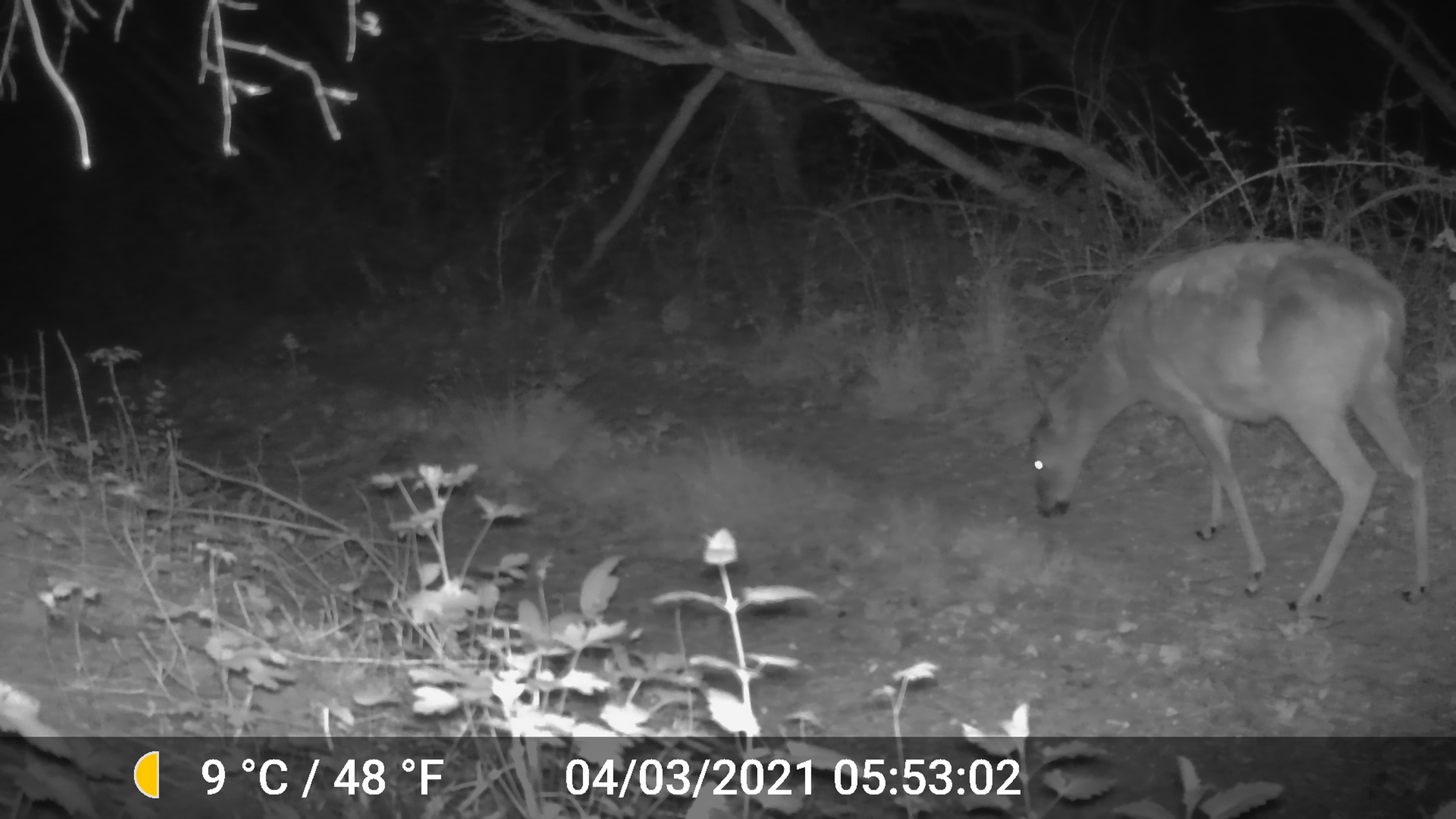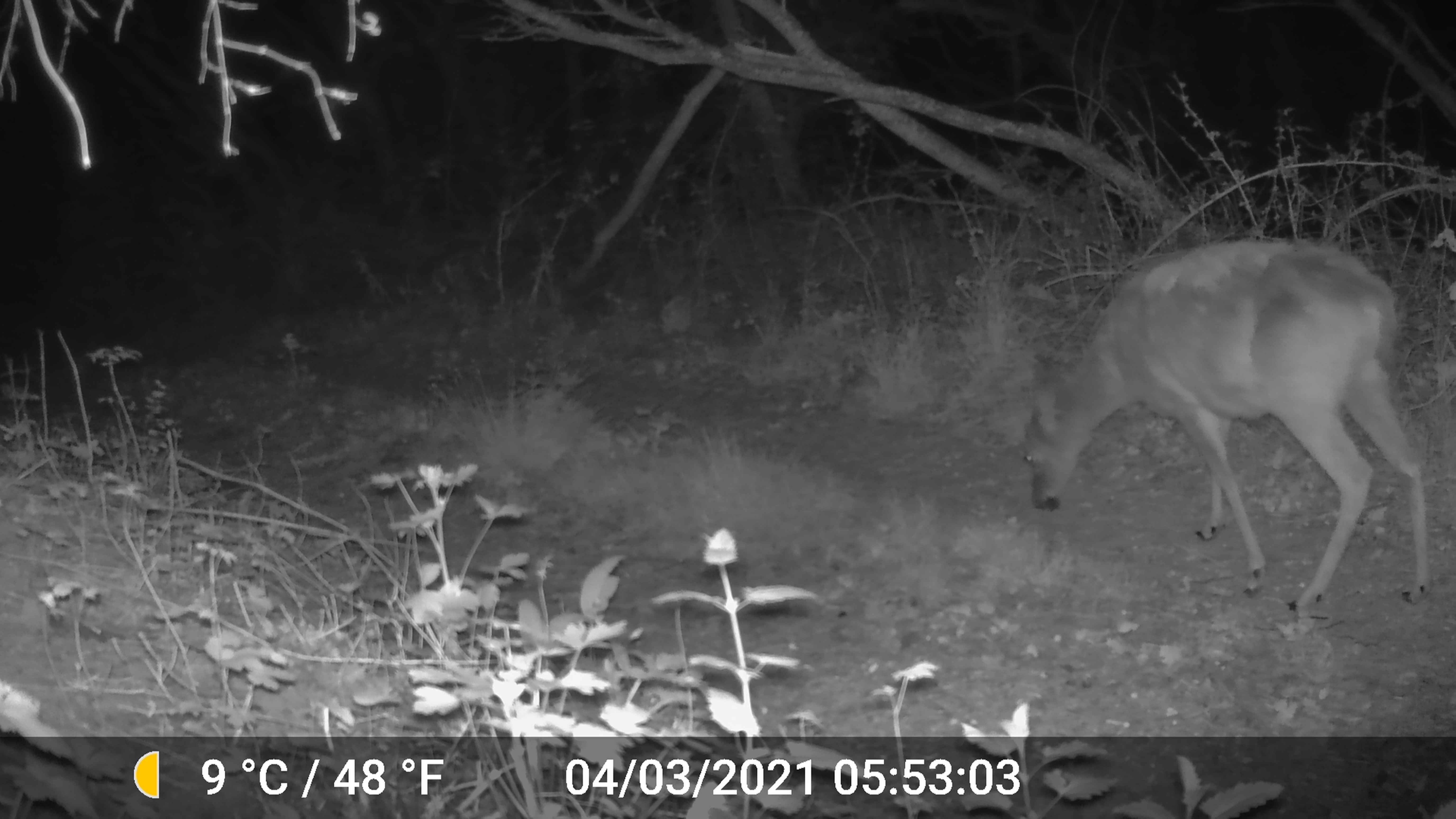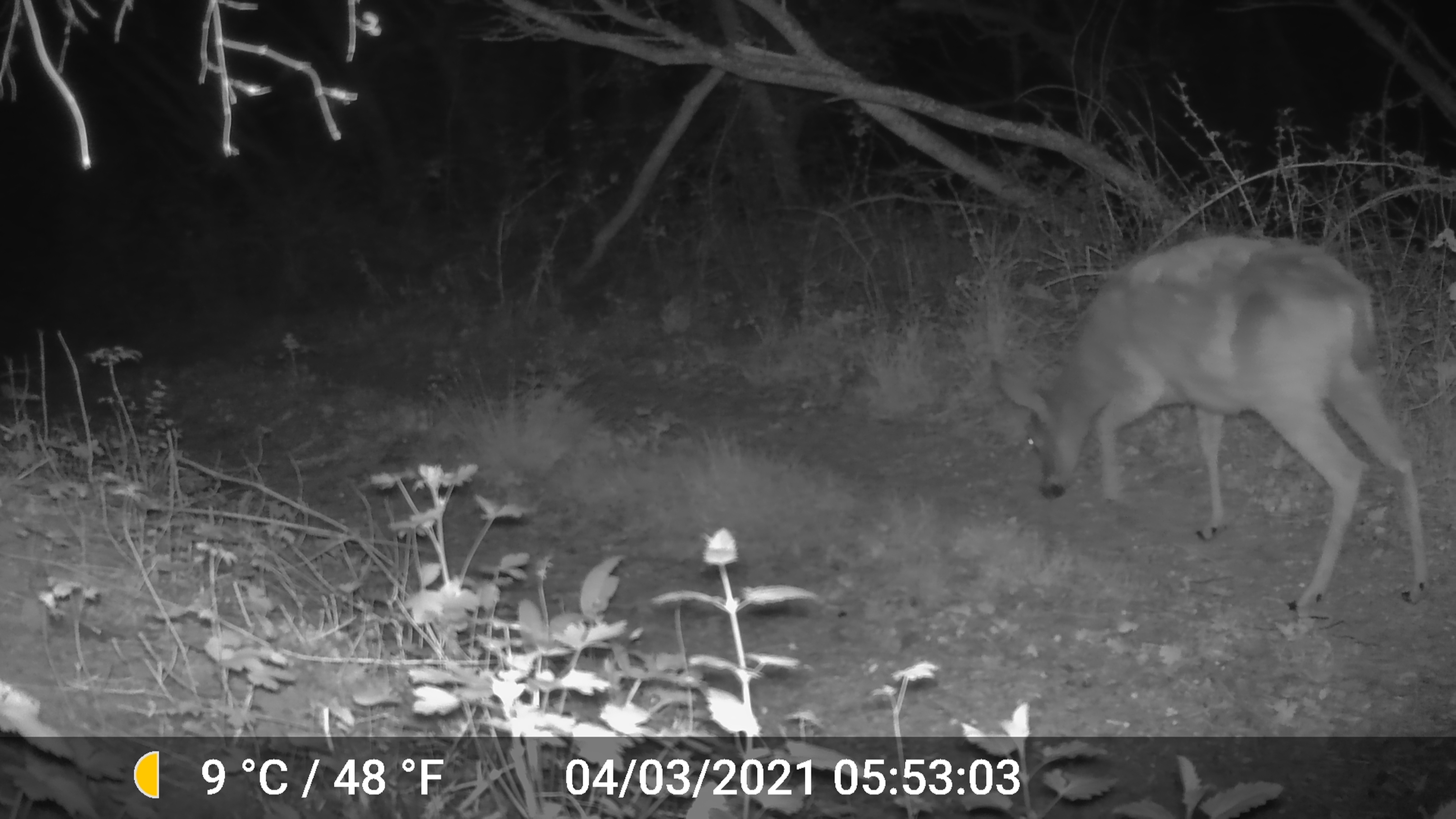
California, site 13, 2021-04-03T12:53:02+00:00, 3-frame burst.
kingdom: Animalia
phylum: Chordata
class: Mammalia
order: Artiodactyla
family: Cervidae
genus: Odocoileus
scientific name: Odocoileus hemionus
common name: mule deer